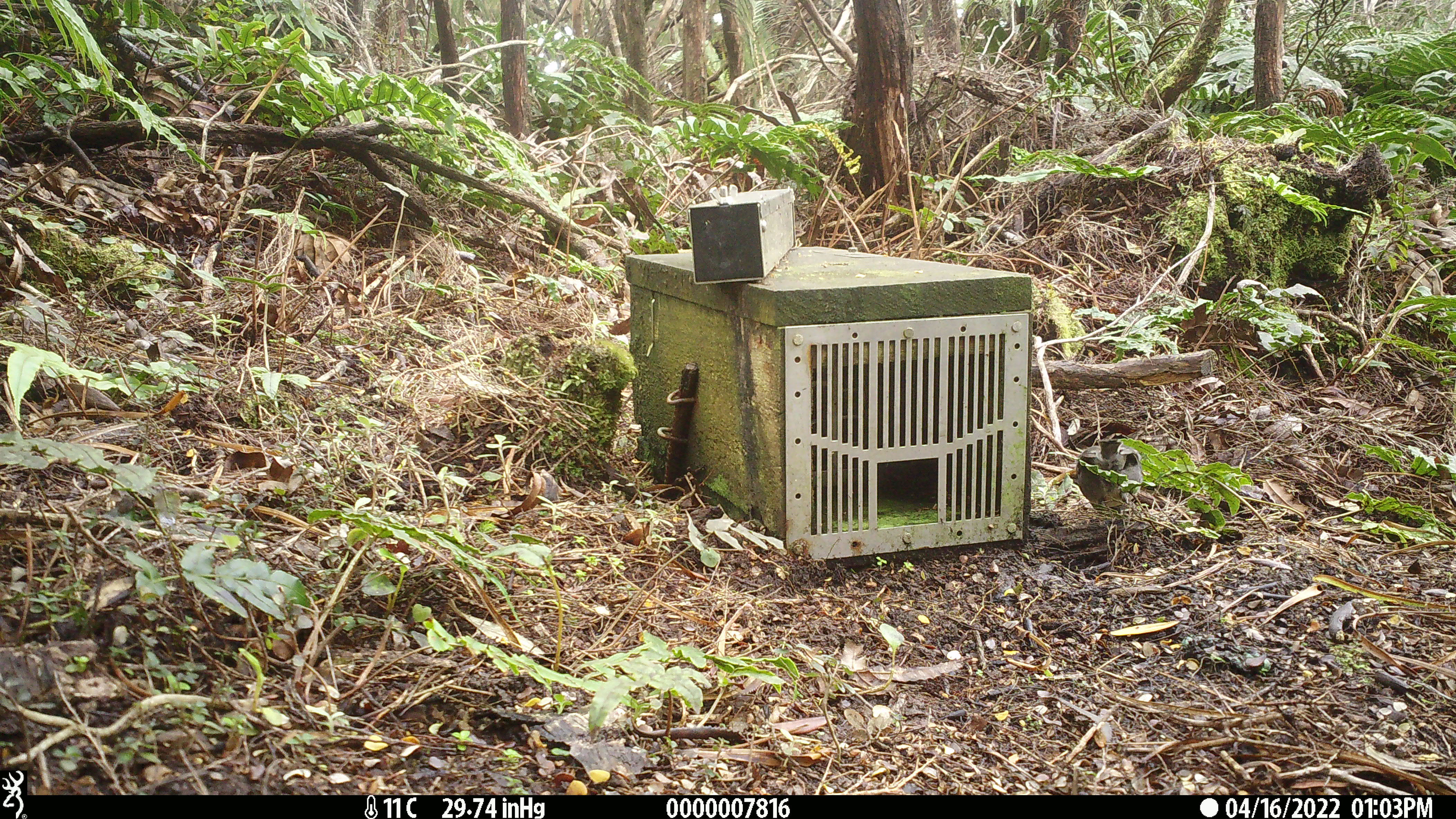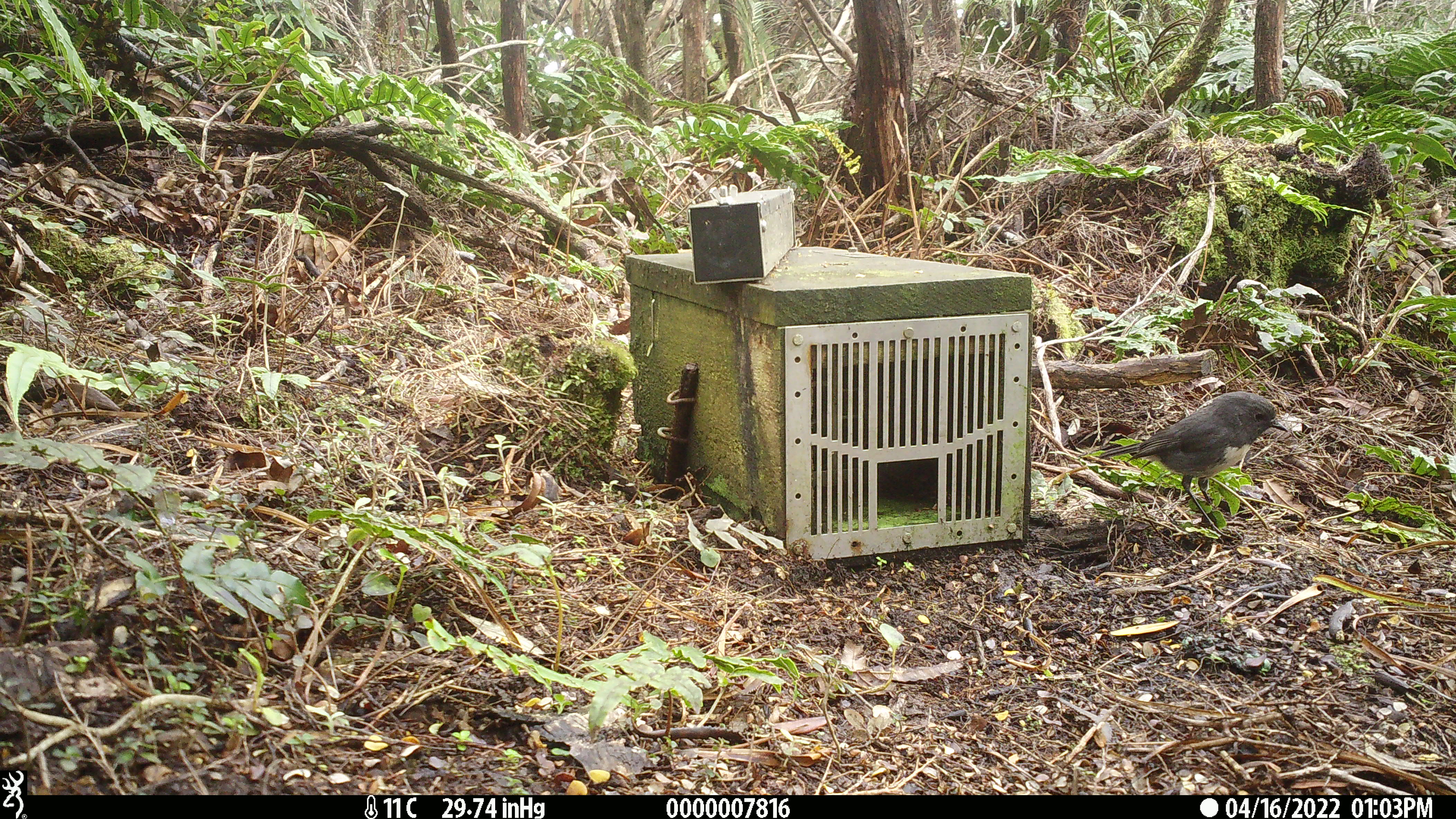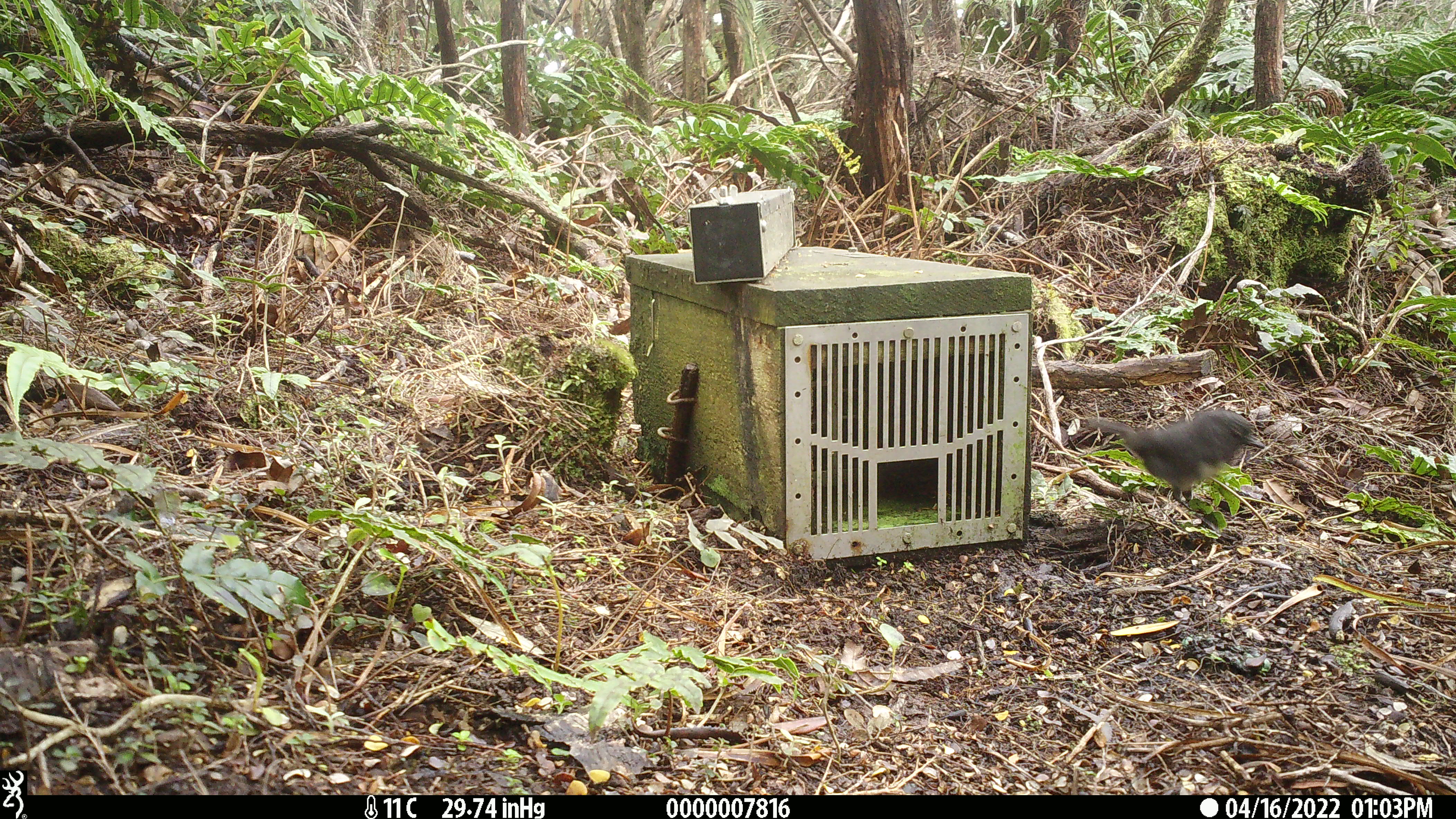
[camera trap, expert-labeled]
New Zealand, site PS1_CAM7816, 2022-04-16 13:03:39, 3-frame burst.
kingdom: Animalia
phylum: Chordata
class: Aves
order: Passeriformes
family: Petroicidae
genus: Petroica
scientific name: Petroica australis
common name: new zealand robin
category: robin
Robin (new zealand robin) (Petroica australis).